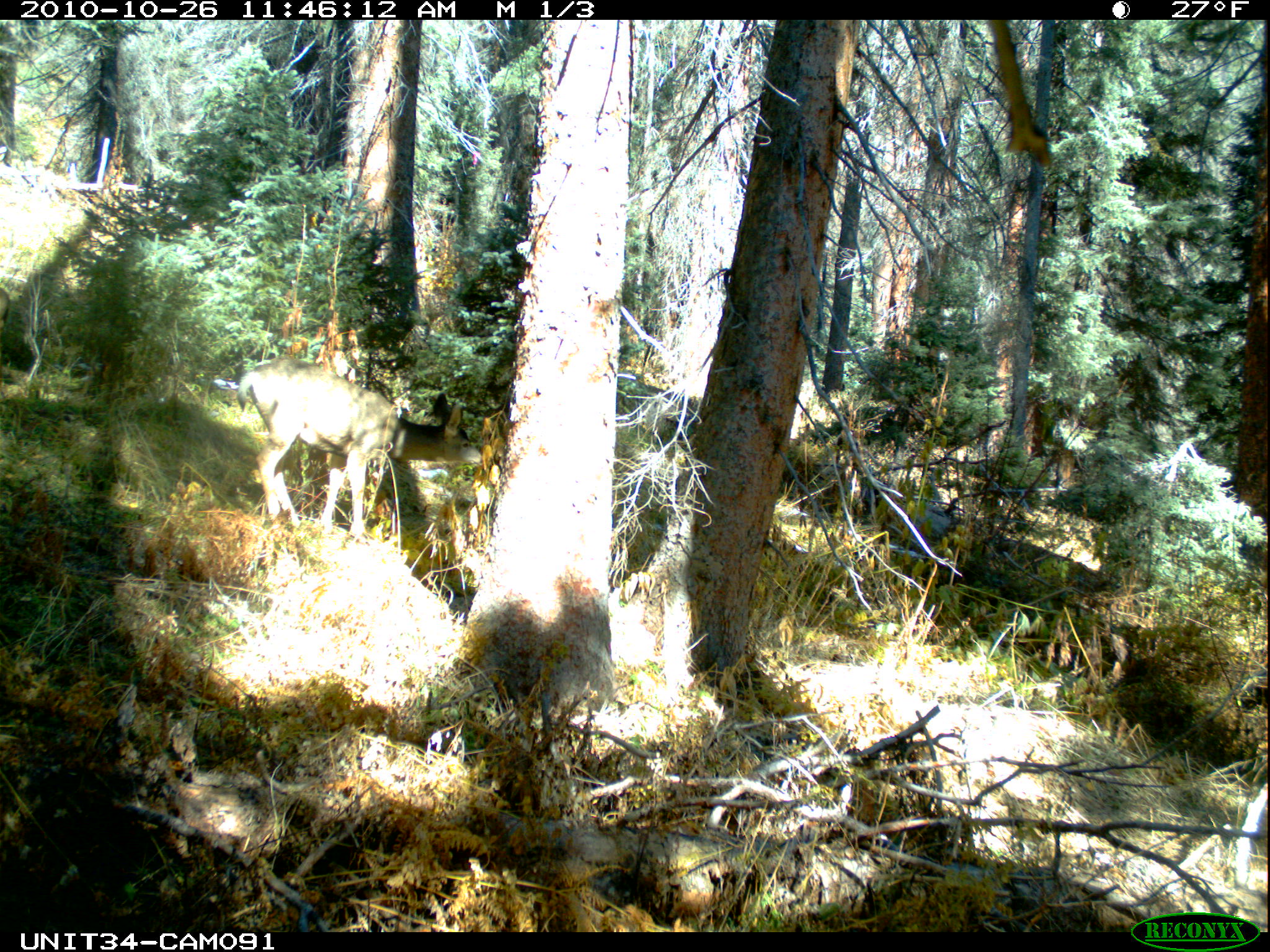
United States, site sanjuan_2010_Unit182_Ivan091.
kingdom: Animalia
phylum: Chordata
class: Mammalia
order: Artiodactyla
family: Cervidae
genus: Odocoileus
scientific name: Odocoileus hemionus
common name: mule deer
Odocoileus hemionus (mule deer).